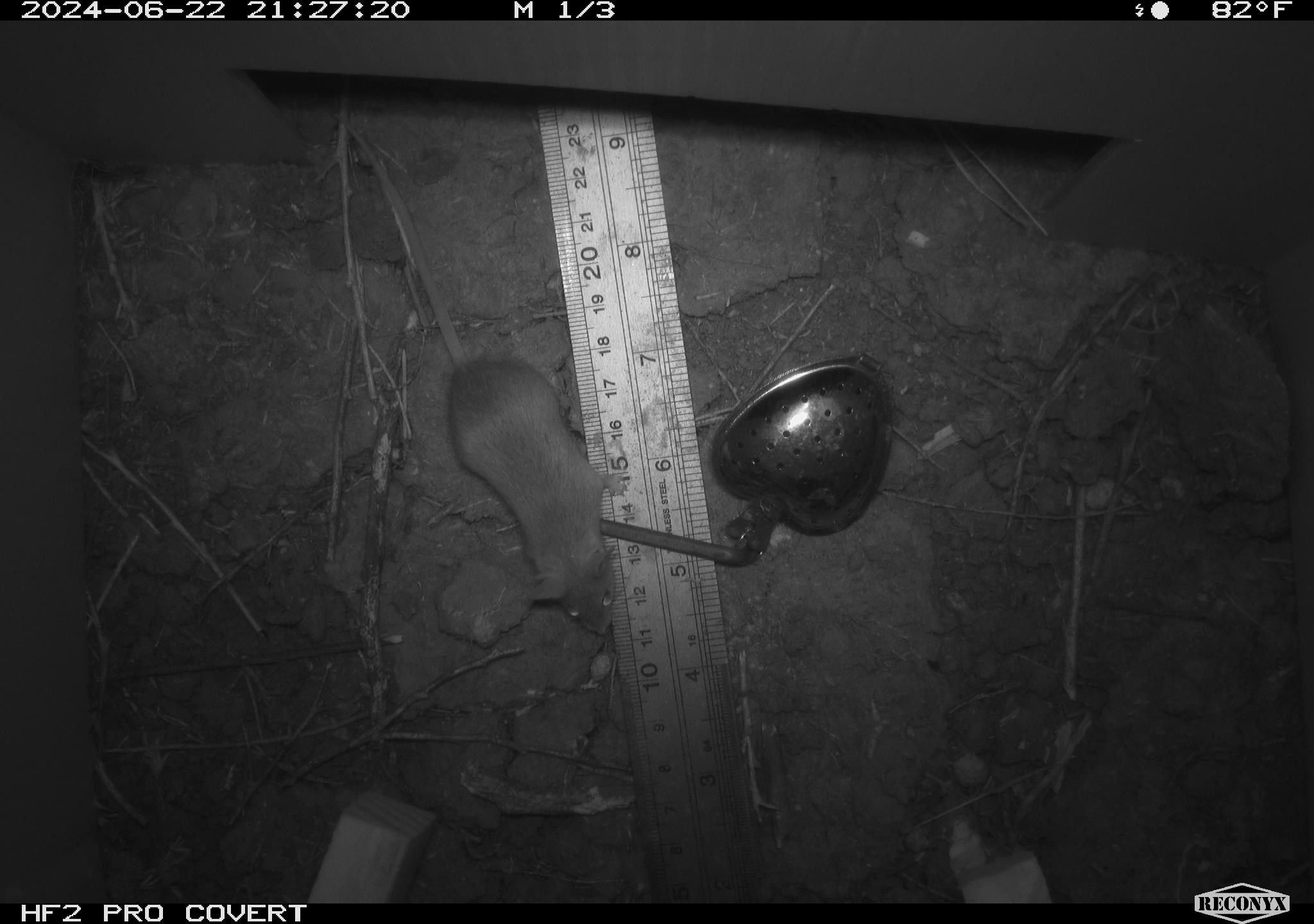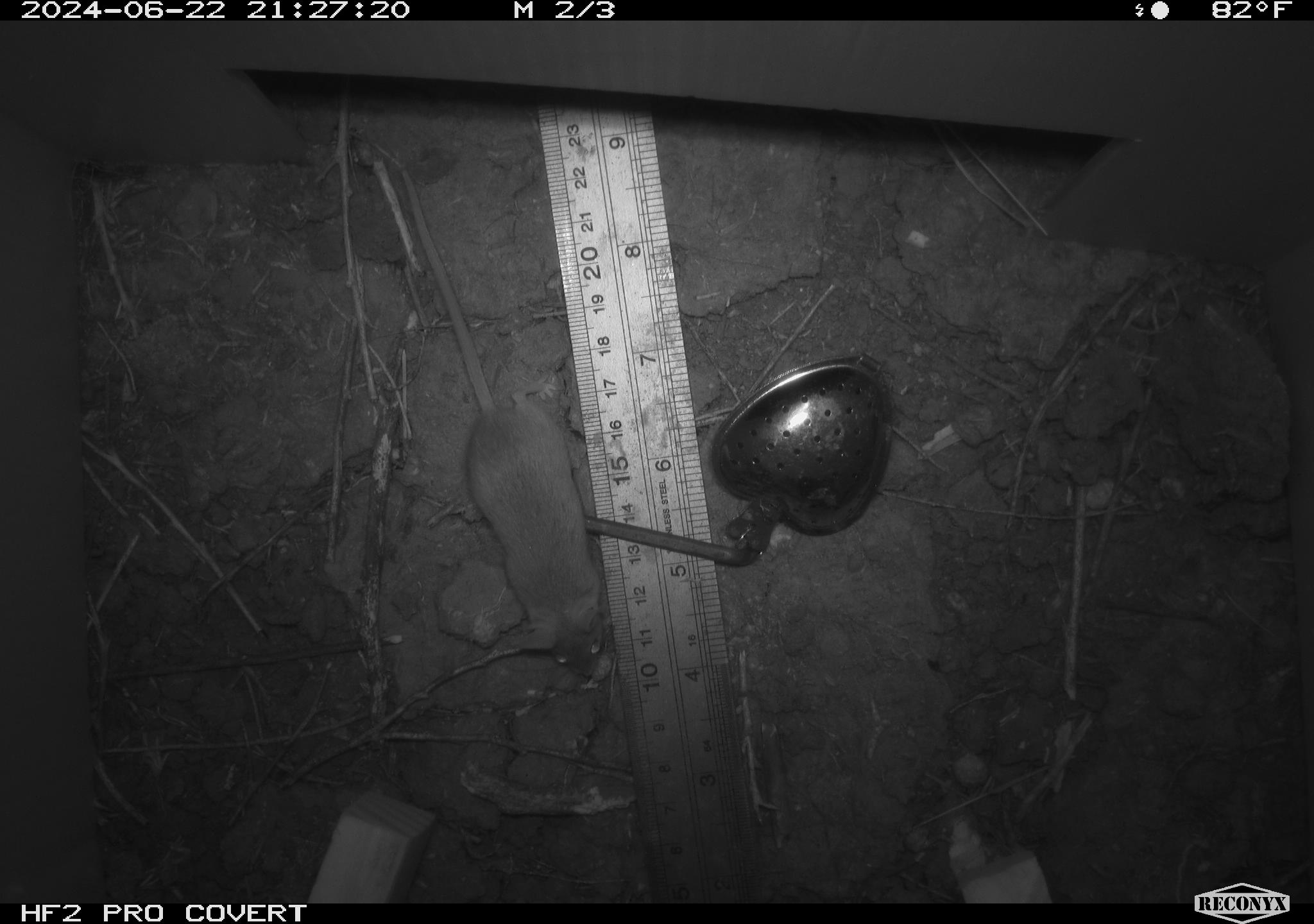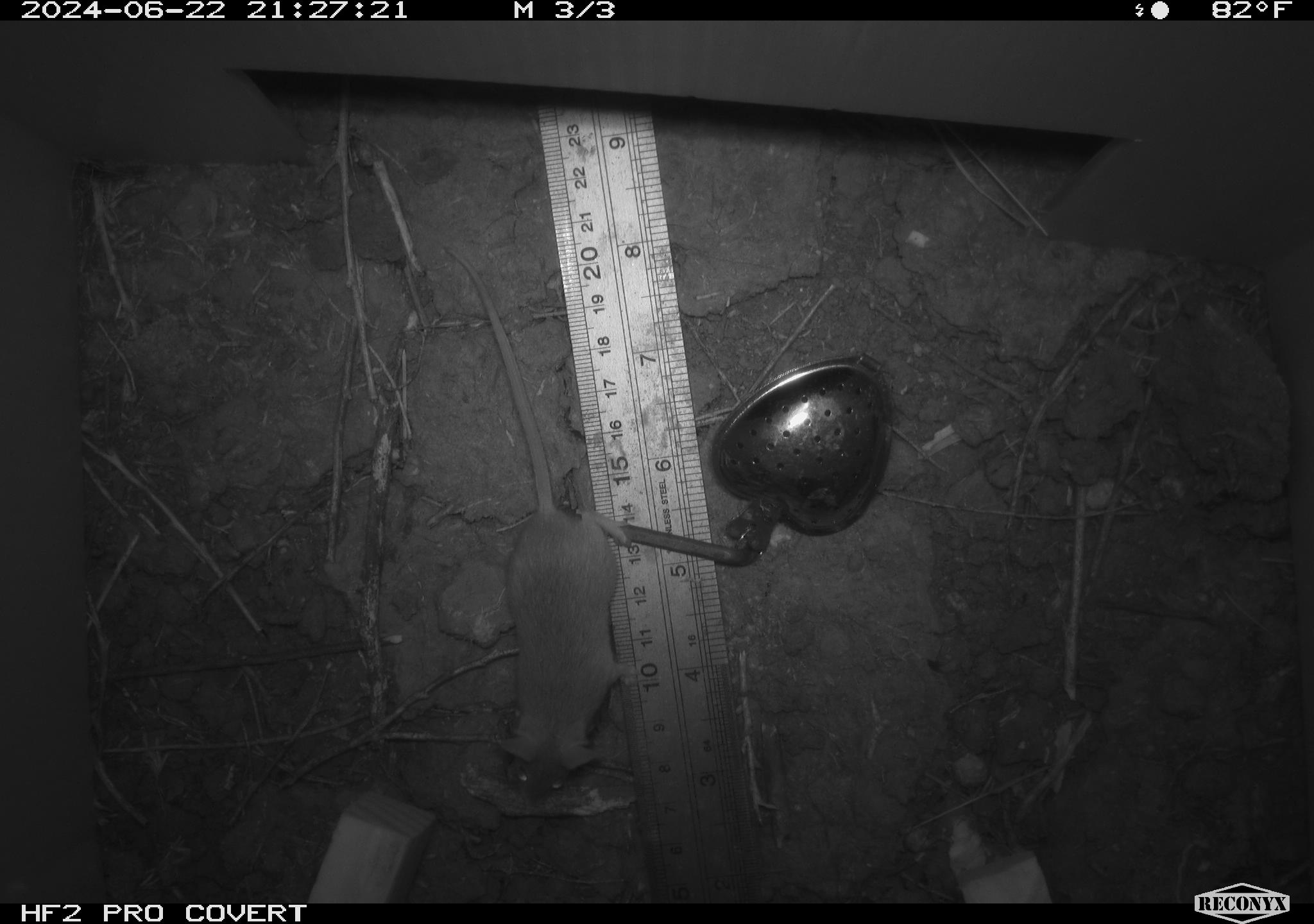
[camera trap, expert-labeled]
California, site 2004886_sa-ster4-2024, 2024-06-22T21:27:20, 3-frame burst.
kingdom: Animalia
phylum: Chordata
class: Mammalia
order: Rodentia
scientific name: Rodentia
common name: mouse species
Mouse species (Rodentia).